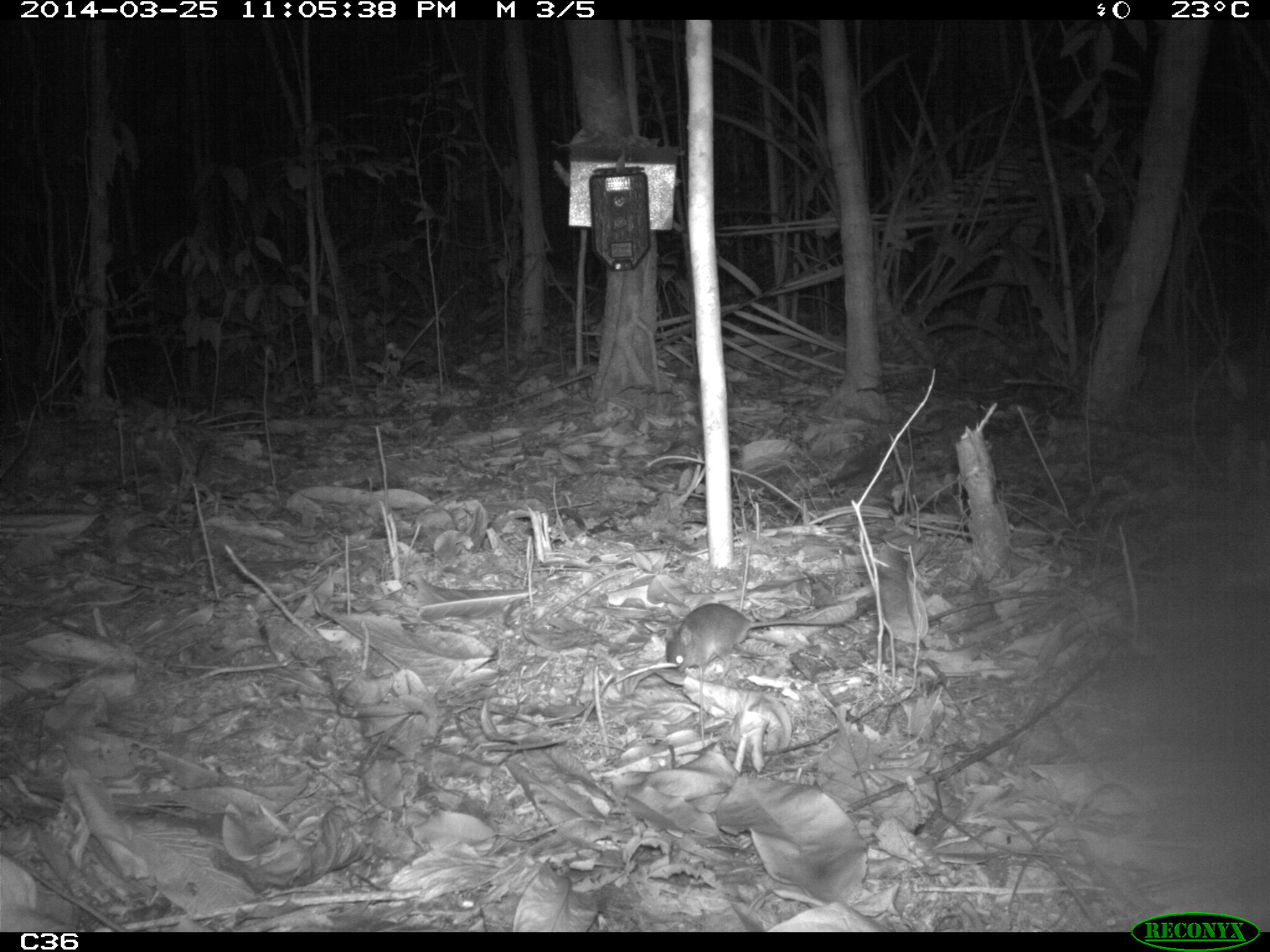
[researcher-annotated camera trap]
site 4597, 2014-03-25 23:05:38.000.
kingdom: Animalia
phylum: Chordata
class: Mammalia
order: Rodentia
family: Muridae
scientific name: Muridae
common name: mice, rats, and gerbils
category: unknown mouse or rat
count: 1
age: adult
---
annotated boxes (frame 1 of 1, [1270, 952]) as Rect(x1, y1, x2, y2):
unknown mouse or rat: Rect(664, 602, 845, 681)